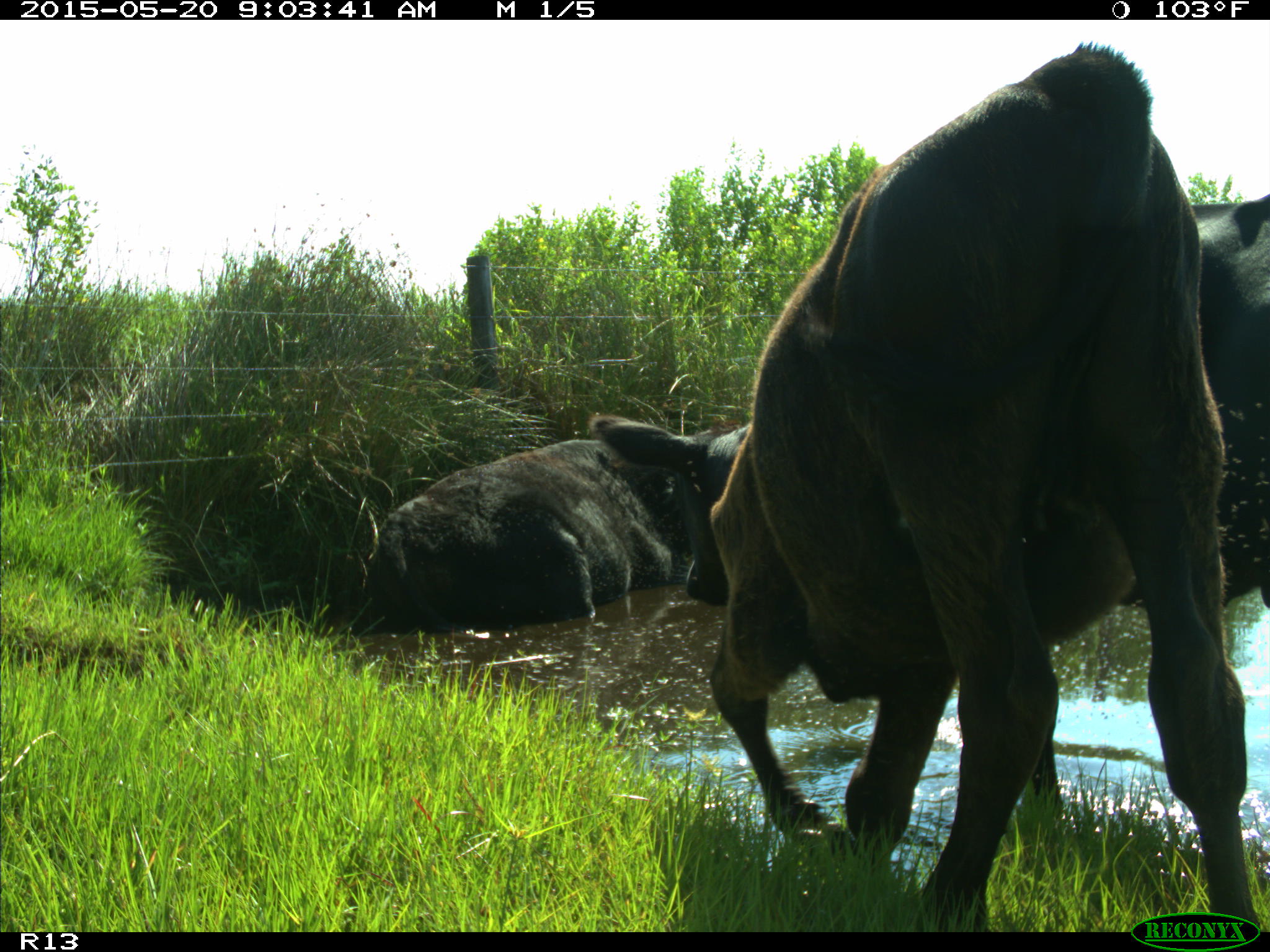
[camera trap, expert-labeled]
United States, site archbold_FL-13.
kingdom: Animalia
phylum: Chordata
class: Mammalia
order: Artiodactyla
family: Bovidae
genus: Bos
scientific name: Bos taurus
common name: domestic cow